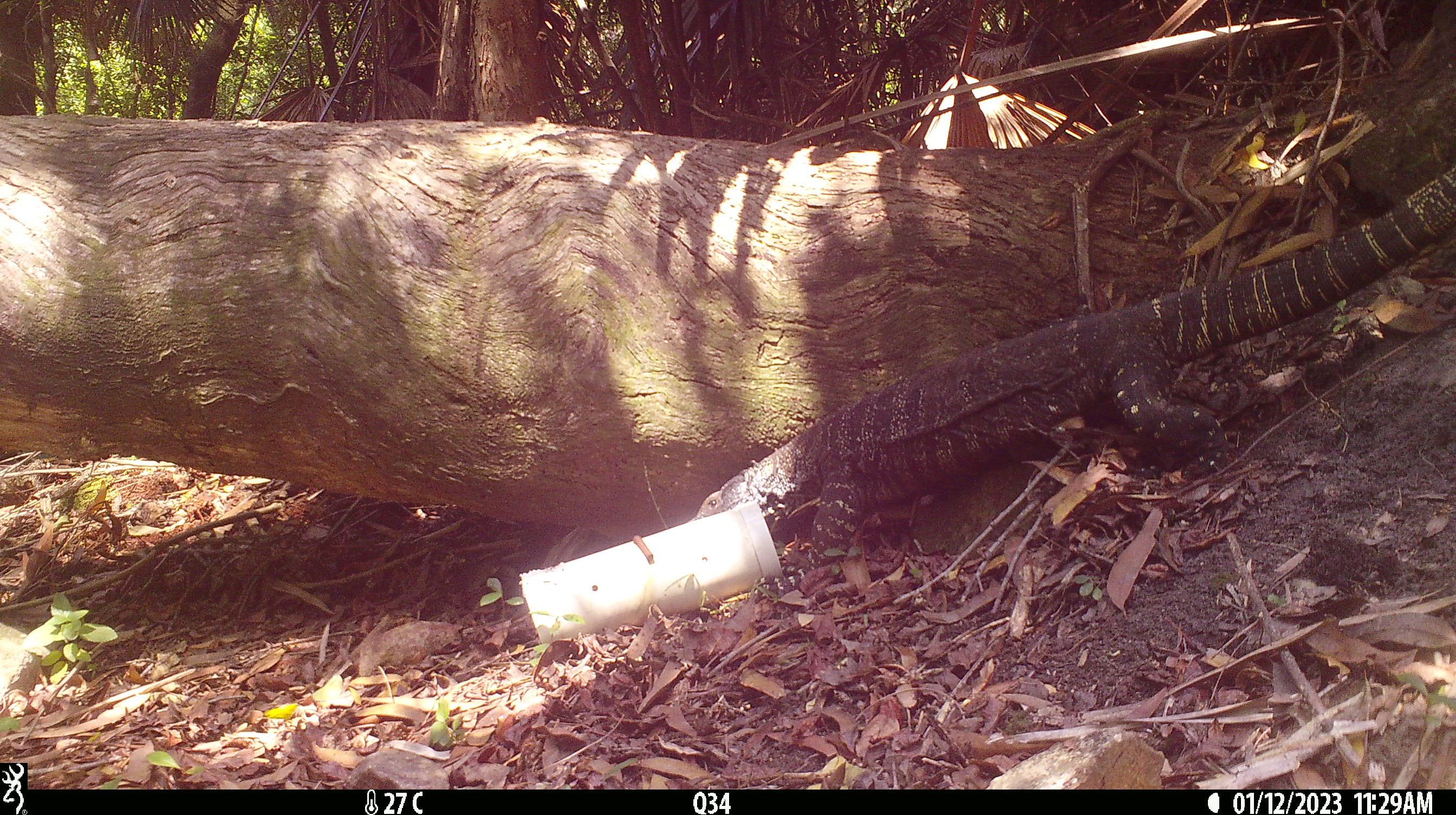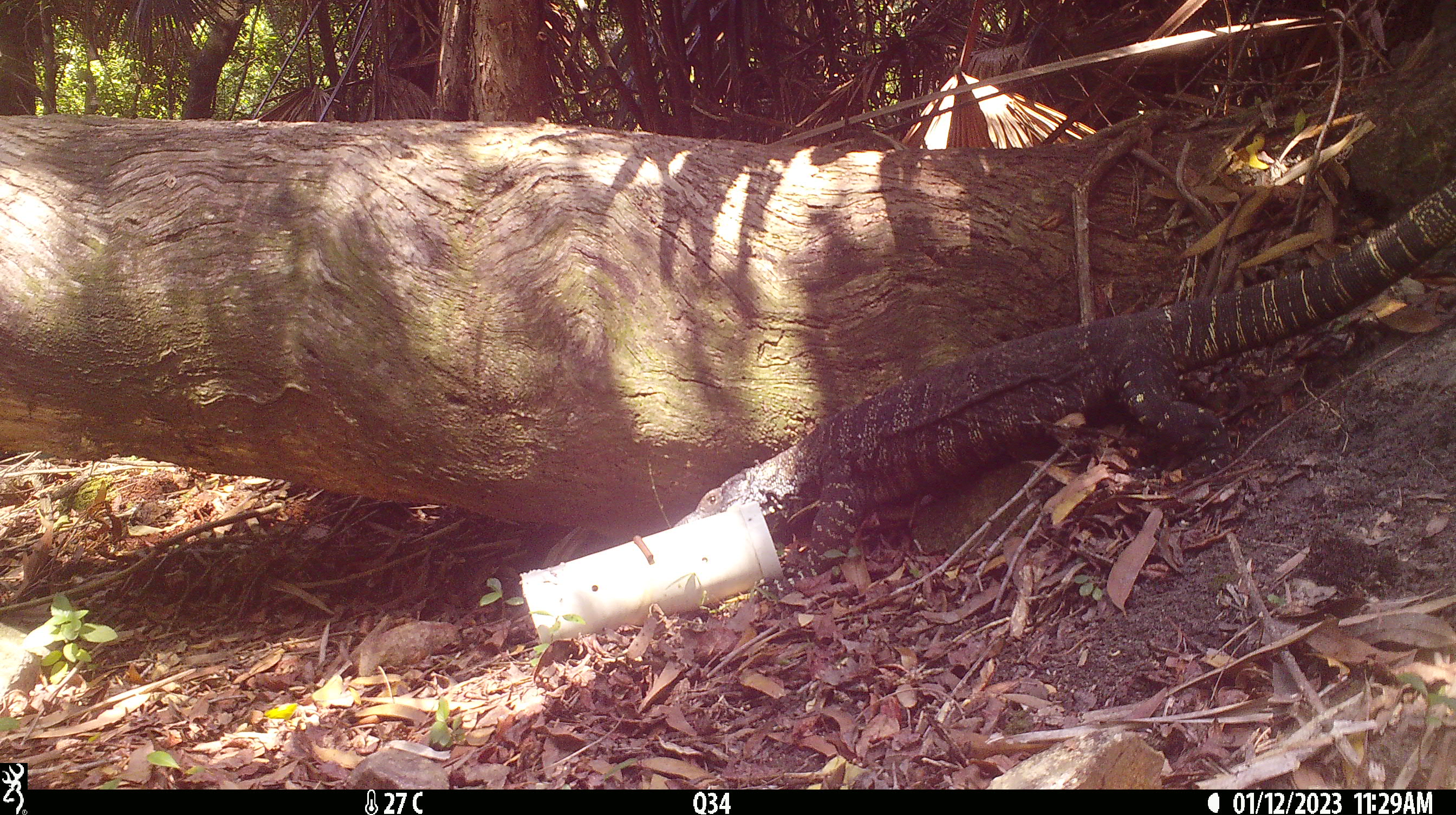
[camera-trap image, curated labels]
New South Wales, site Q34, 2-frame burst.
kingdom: Animalia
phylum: Chordata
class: Reptilia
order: Squamata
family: Varanidae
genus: Varanus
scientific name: Varanus varius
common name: lace monitor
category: goanna